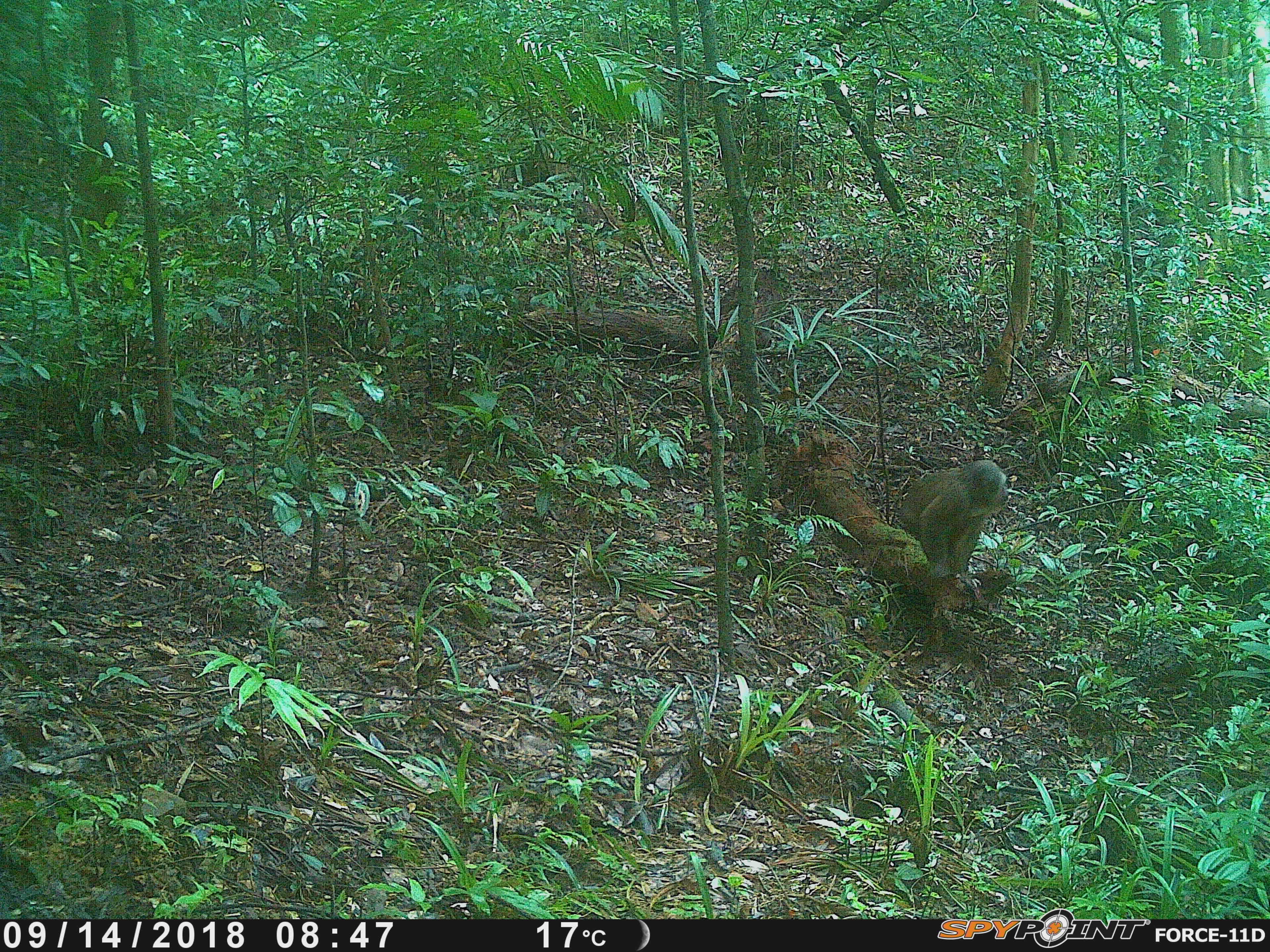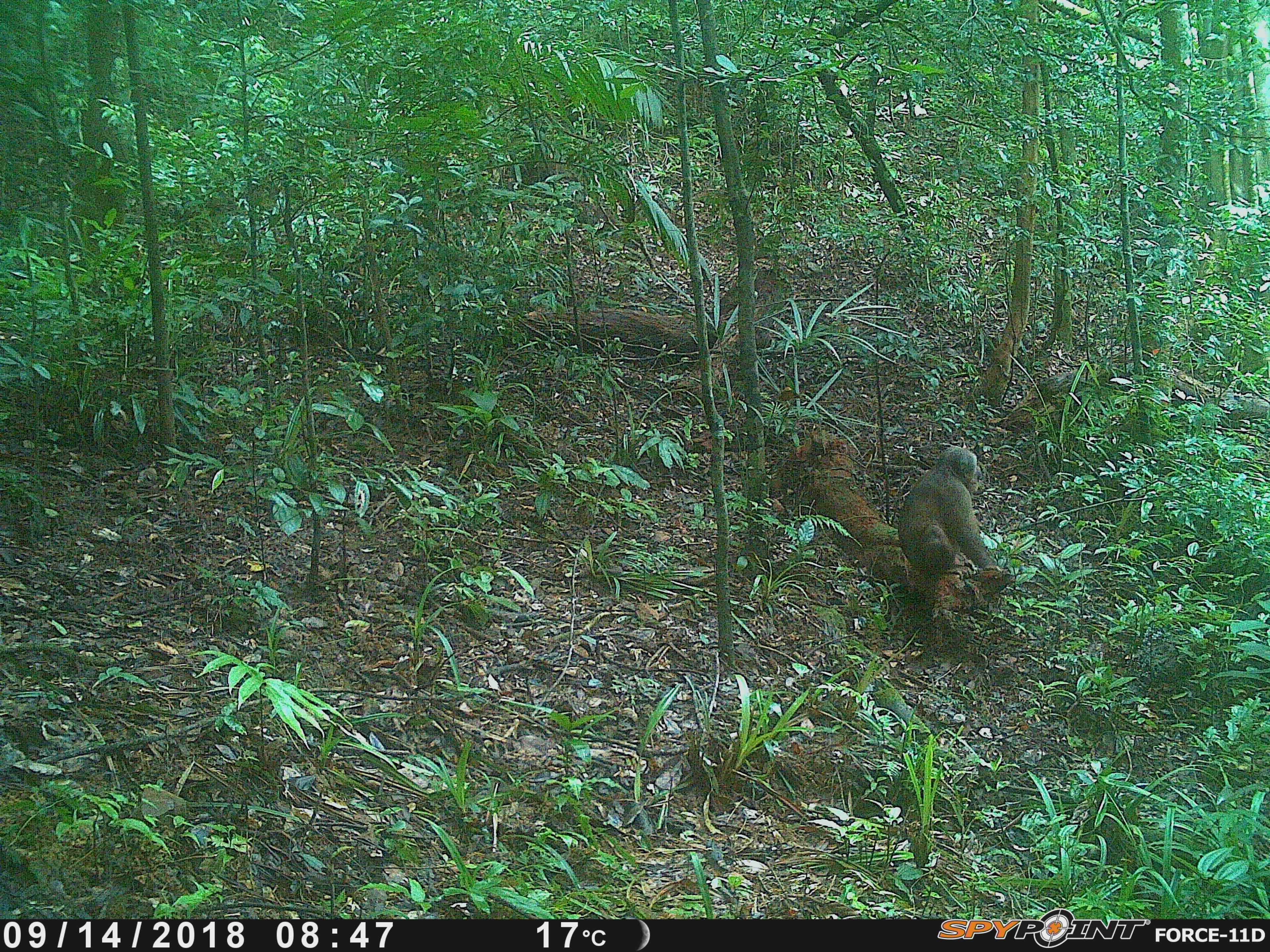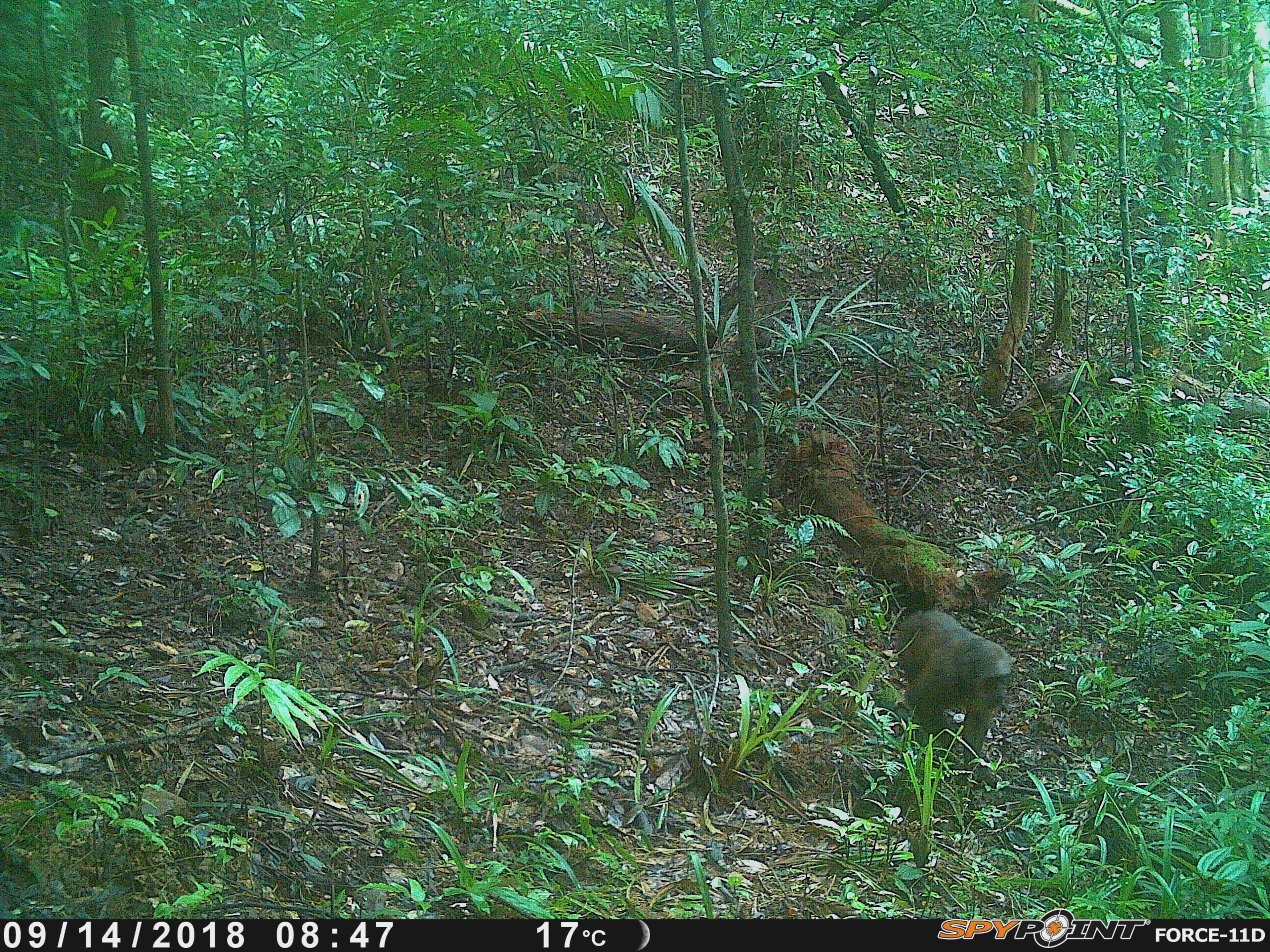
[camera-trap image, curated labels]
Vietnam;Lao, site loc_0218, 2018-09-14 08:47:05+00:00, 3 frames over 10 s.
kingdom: Animalia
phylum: Chordata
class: Mammalia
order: Primates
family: Cercopithecidae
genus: Macaca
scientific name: Macaca arctoides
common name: stump-tailed macaque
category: stump tailed macaque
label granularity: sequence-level